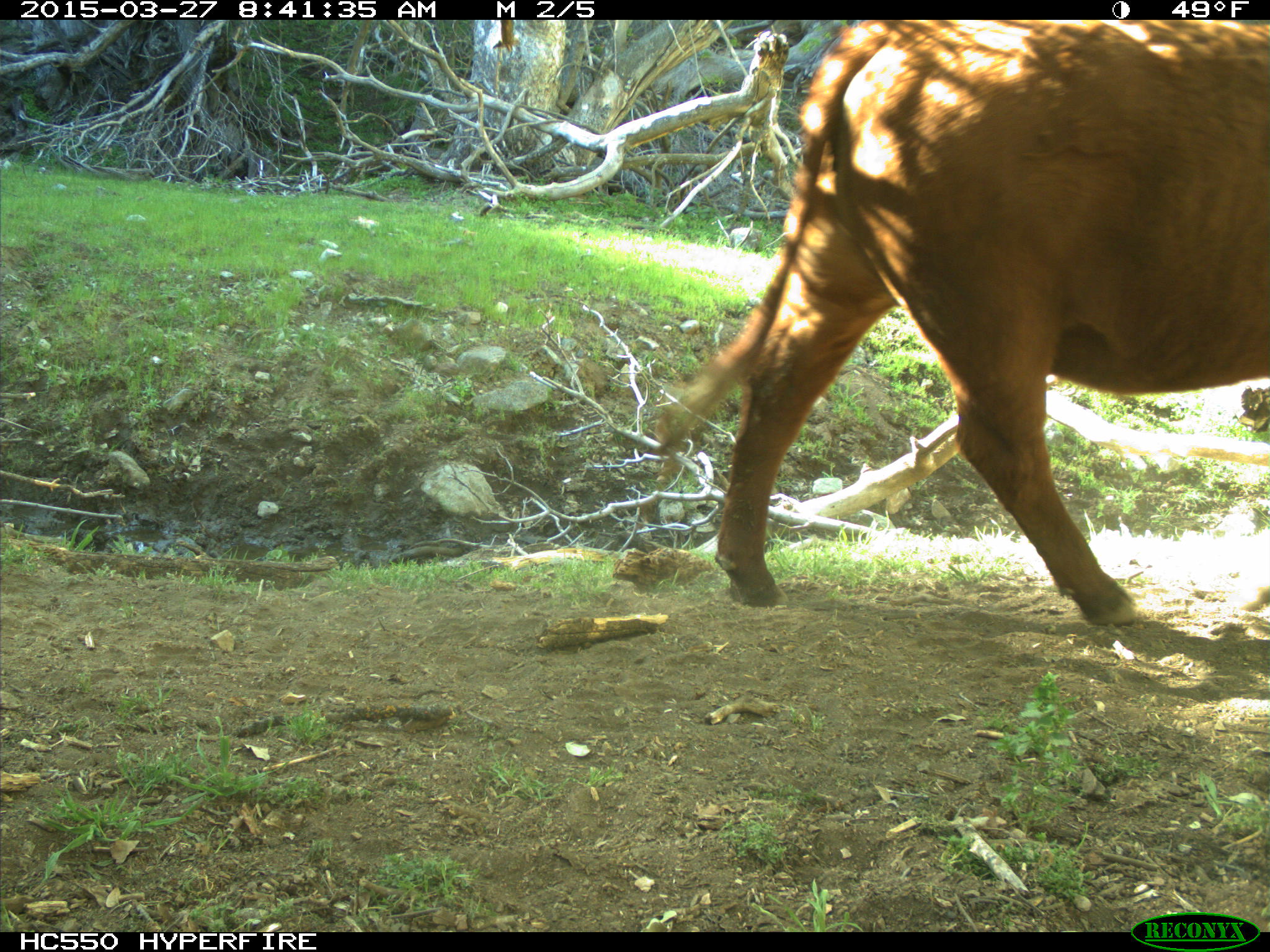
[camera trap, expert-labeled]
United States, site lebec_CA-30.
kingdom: Animalia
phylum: Chordata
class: Mammalia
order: Artiodactyla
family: Bovidae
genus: Bos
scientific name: Bos taurus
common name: domestic cow